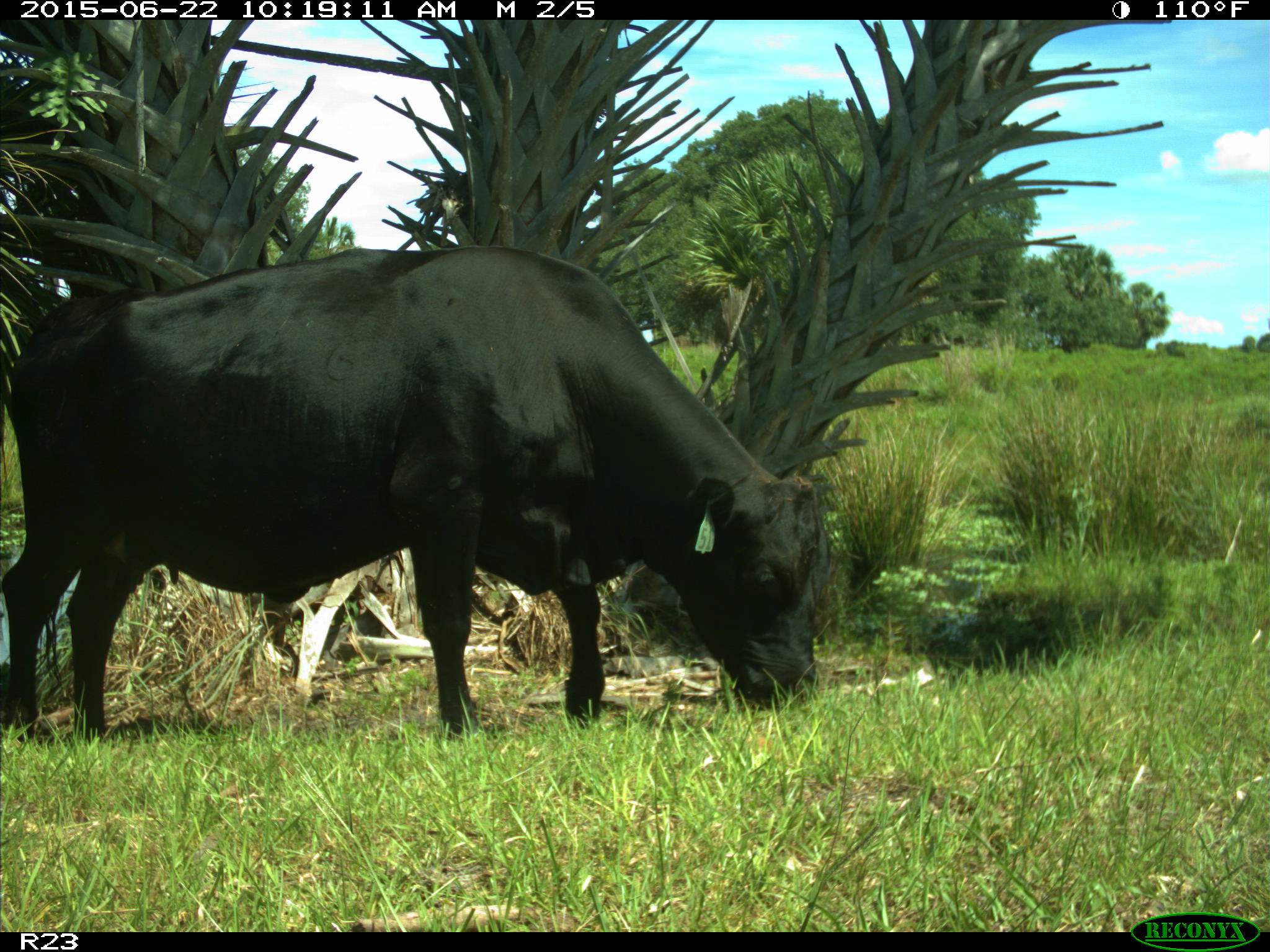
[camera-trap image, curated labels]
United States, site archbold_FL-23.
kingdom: Animalia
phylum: Chordata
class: Mammalia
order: Artiodactyla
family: Bovidae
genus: Bos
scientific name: Bos taurus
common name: domestic cow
Bos taurus (domestic cow).